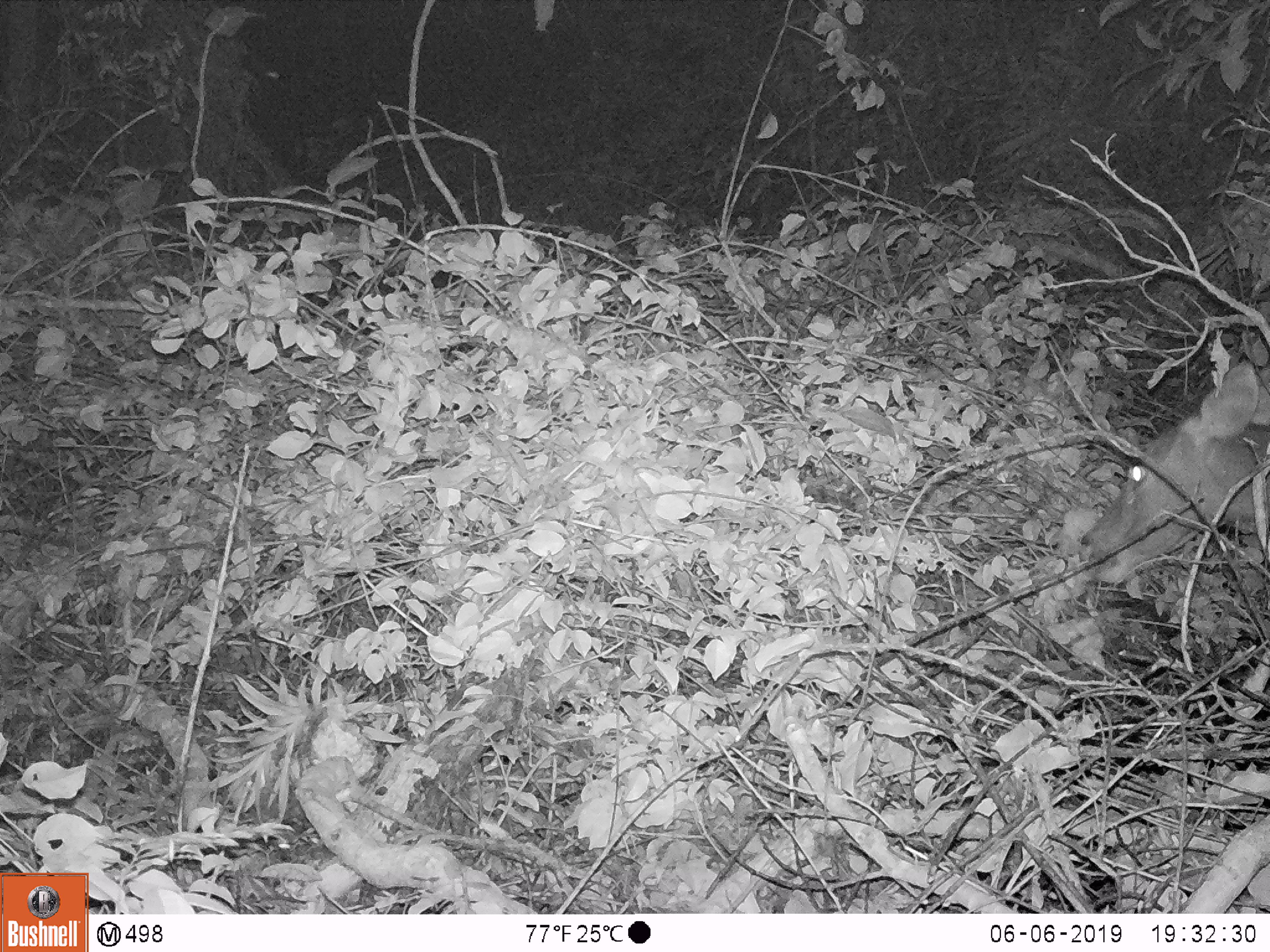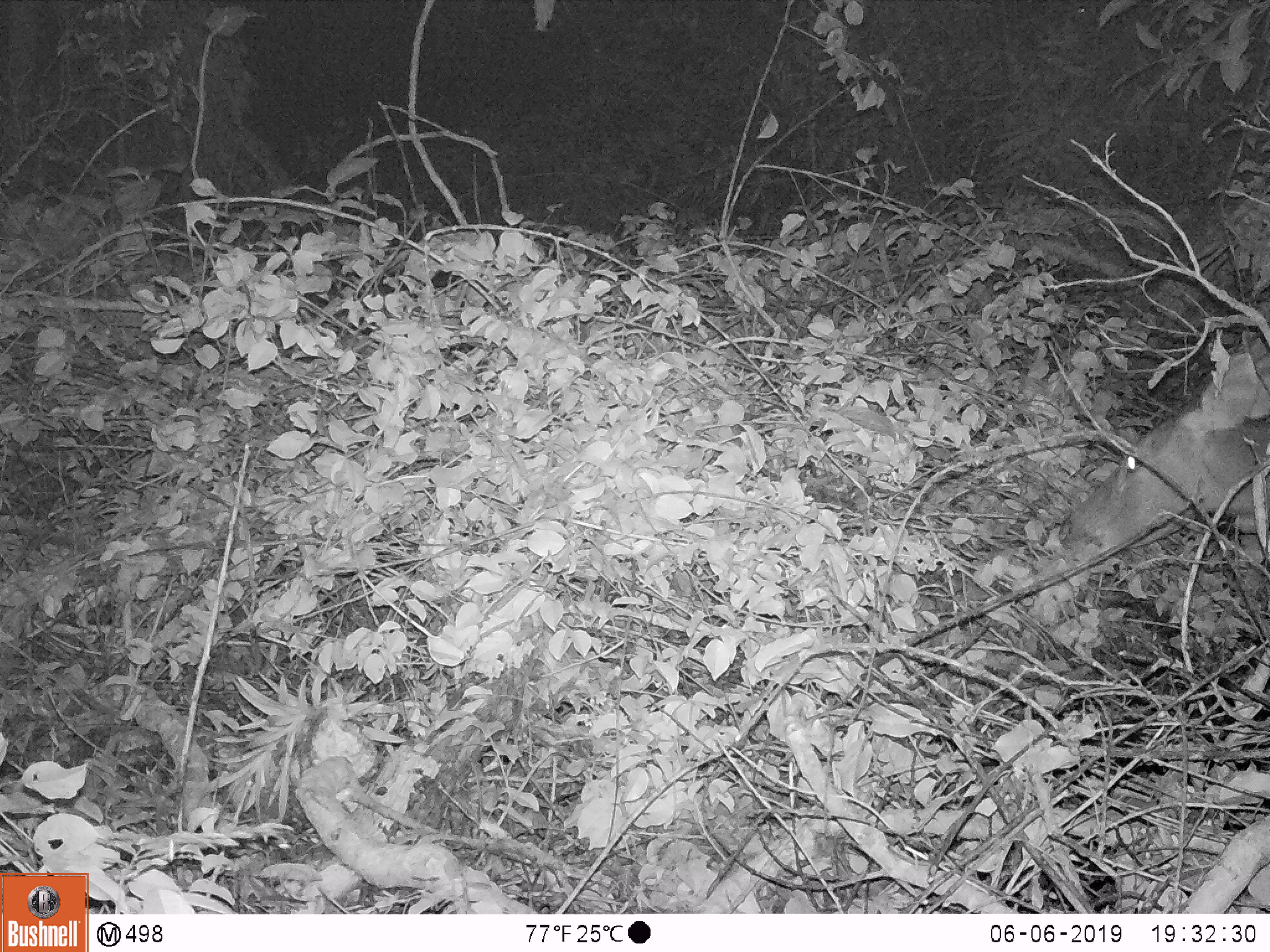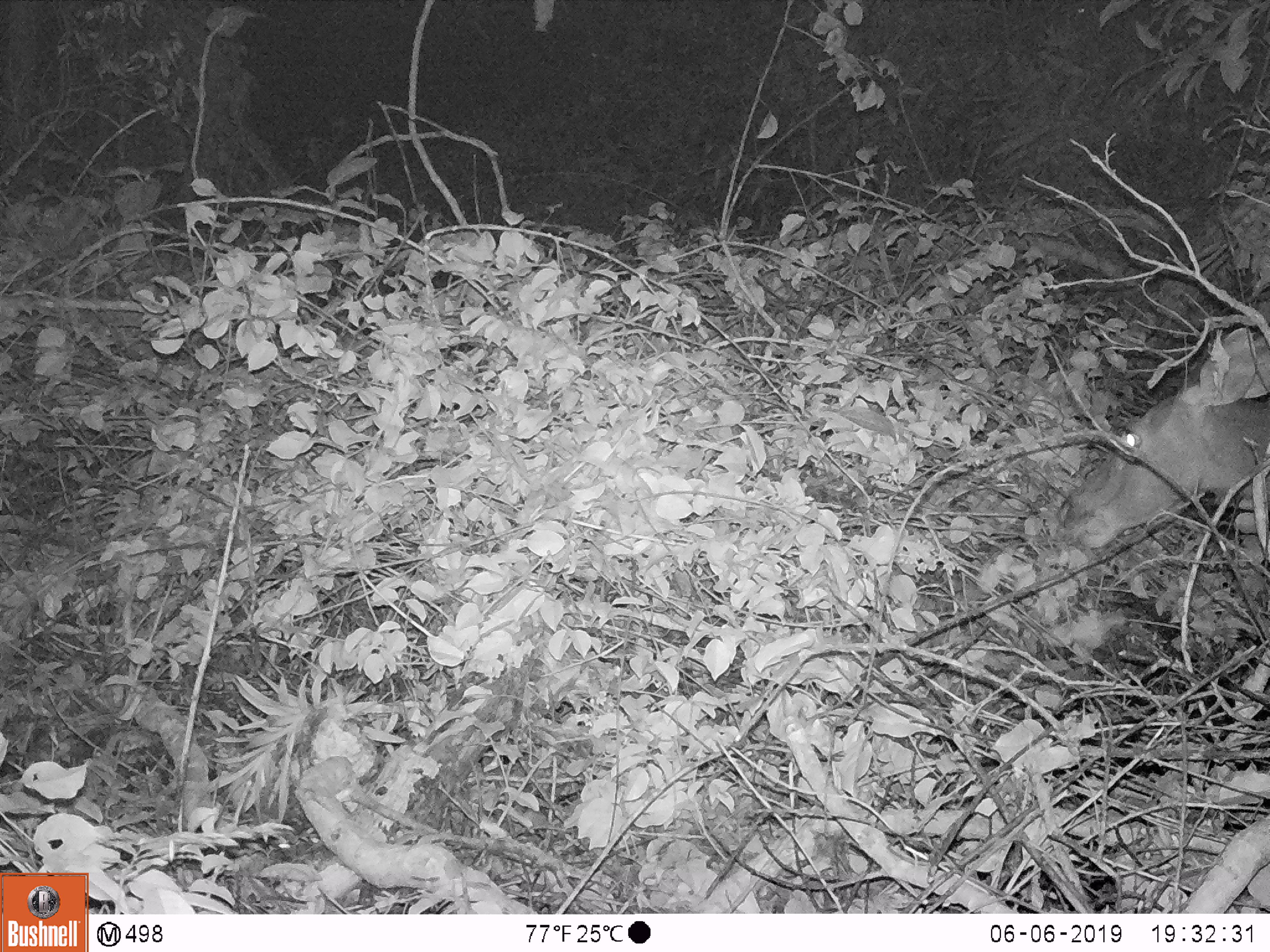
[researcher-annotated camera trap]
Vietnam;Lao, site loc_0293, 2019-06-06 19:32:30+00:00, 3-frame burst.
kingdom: Animalia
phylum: Chordata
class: Mammalia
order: Artiodactyla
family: Cervidae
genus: Rusa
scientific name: Rusa unicolor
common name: sambar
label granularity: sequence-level